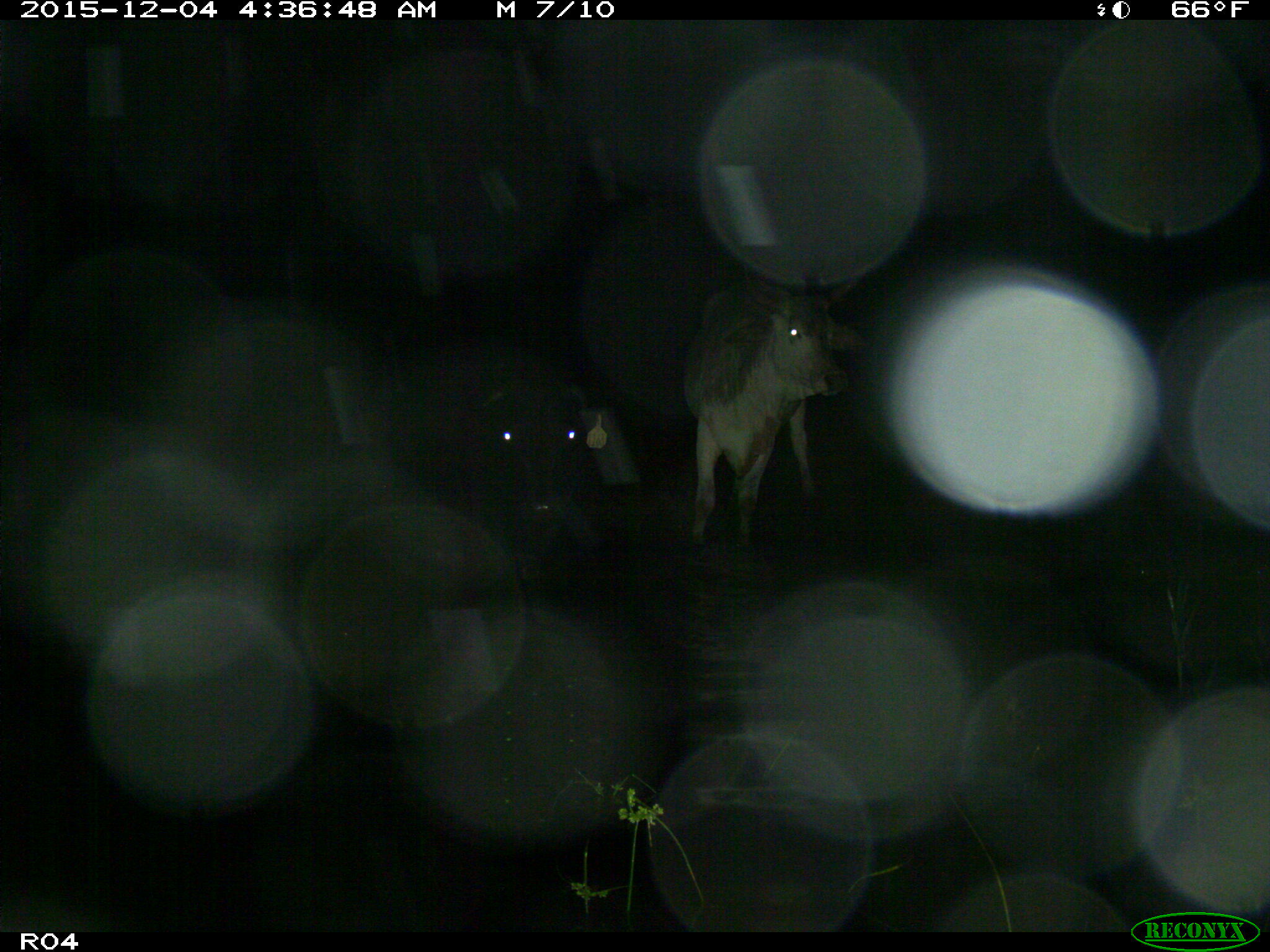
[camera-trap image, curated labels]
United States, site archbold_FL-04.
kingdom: Animalia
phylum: Chordata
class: Mammalia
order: Artiodactyla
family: Bovidae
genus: Bos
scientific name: Bos taurus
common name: domestic cow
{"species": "Bos taurus (domestic cow)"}